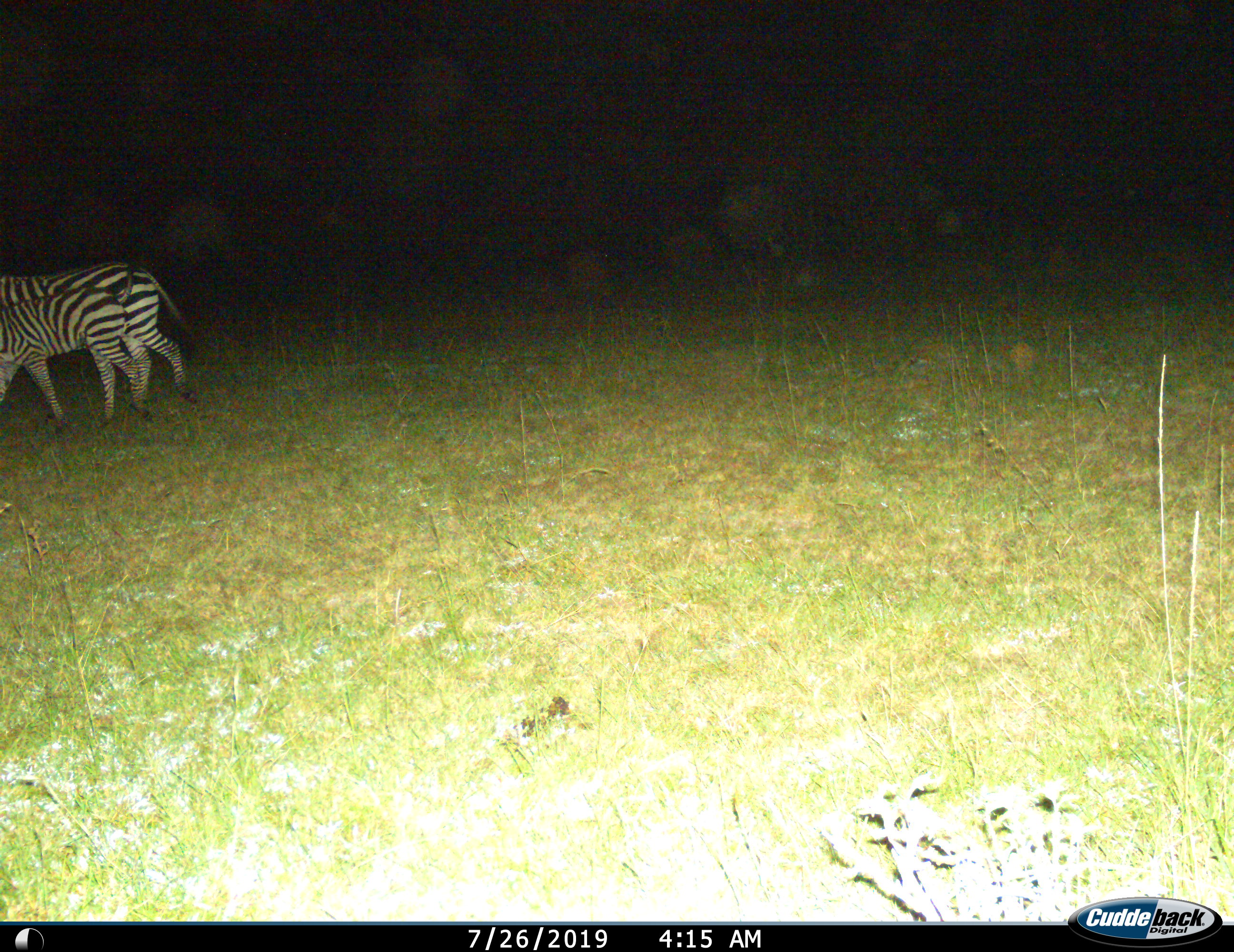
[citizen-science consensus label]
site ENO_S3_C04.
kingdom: Animalia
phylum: Chordata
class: Mammalia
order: Perissodactyla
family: Equidae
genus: Equus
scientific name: Equus quagga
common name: plains zebra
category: zebraplains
Zebraplains (plains zebra) (Equus quagga), count 2. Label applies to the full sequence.